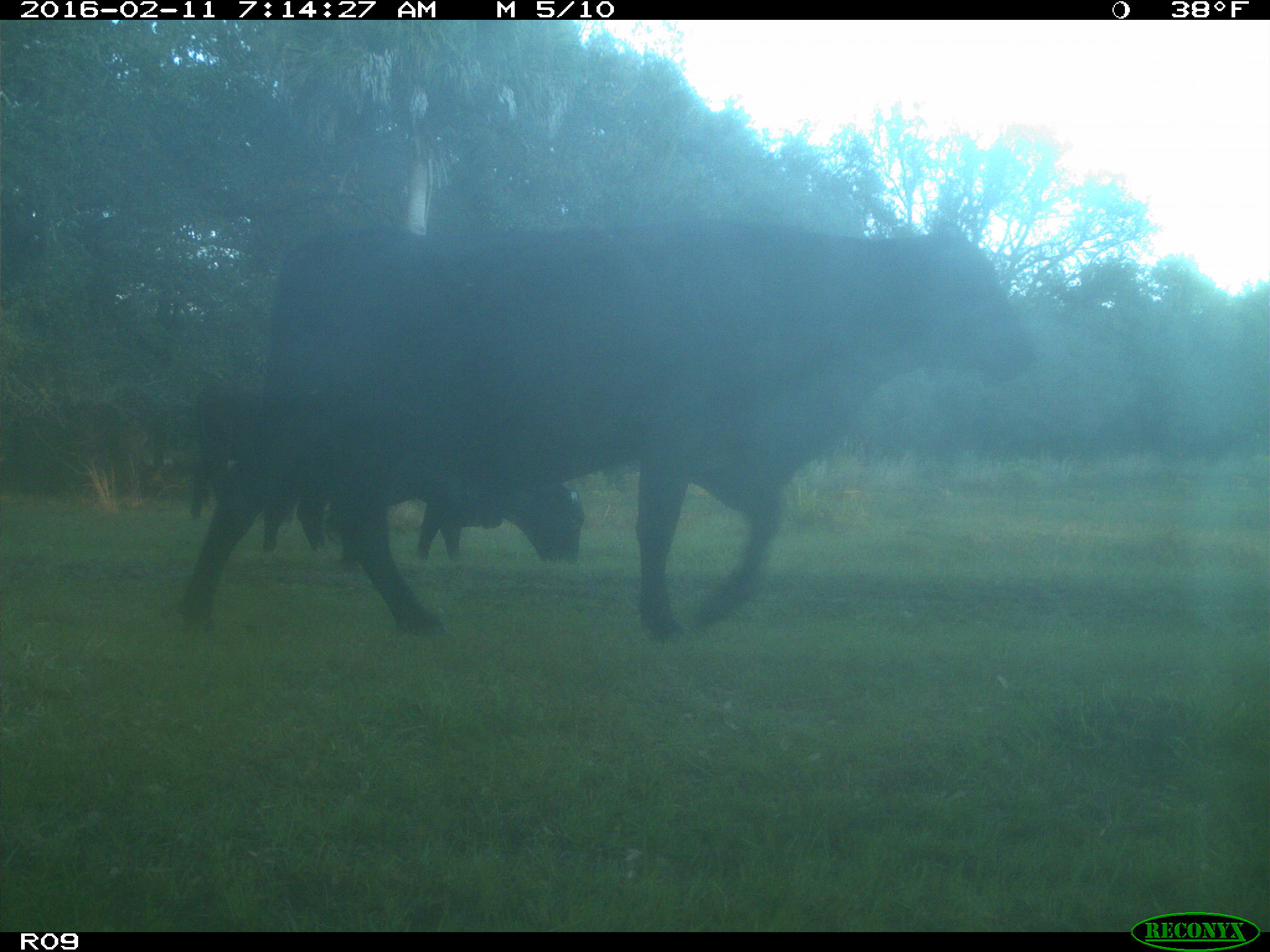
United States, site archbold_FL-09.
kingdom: Animalia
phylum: Chordata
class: Mammalia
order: Artiodactyla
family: Bovidae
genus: Bos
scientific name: Bos taurus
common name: domestic cow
Bos taurus (domestic cow).